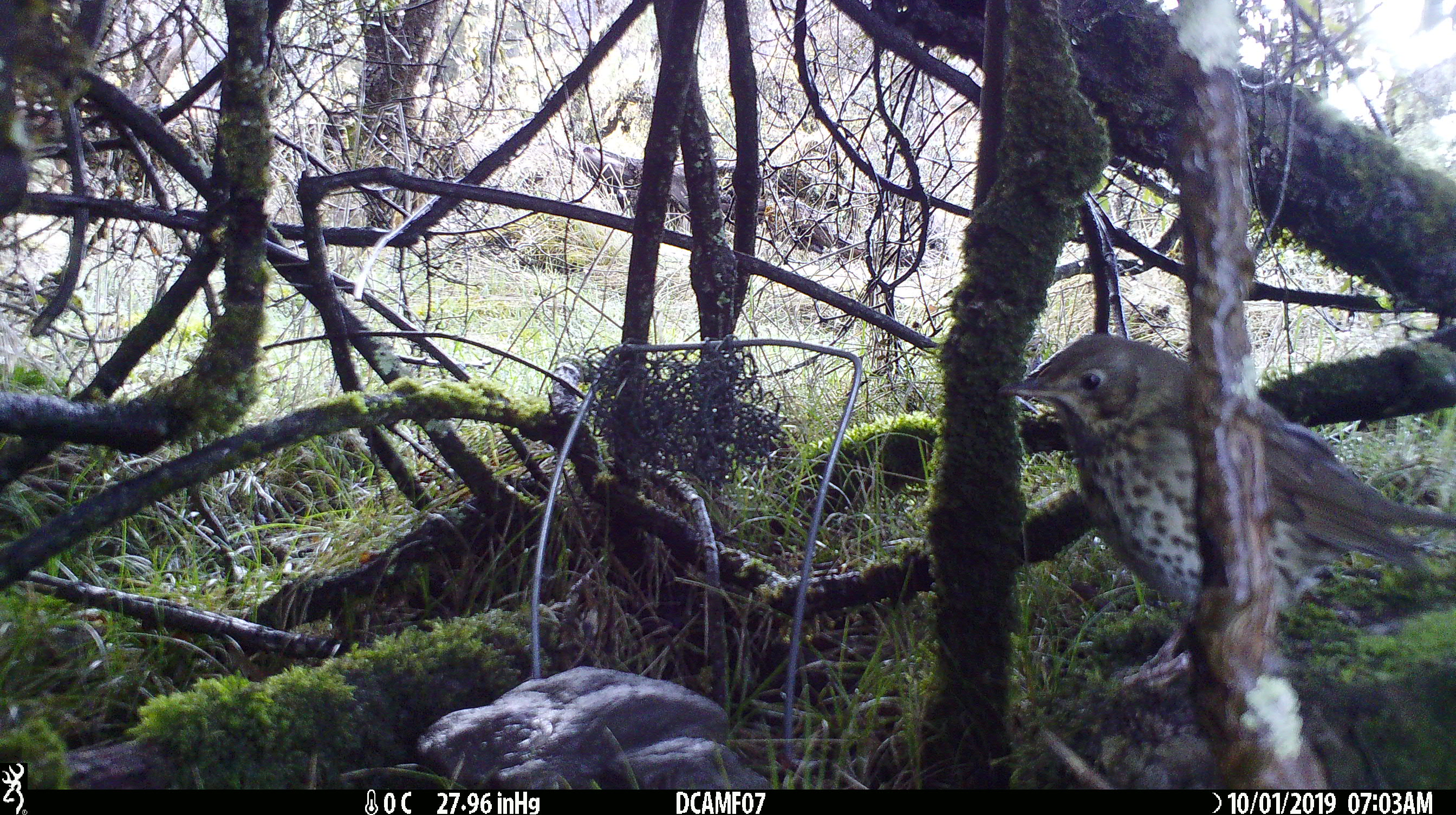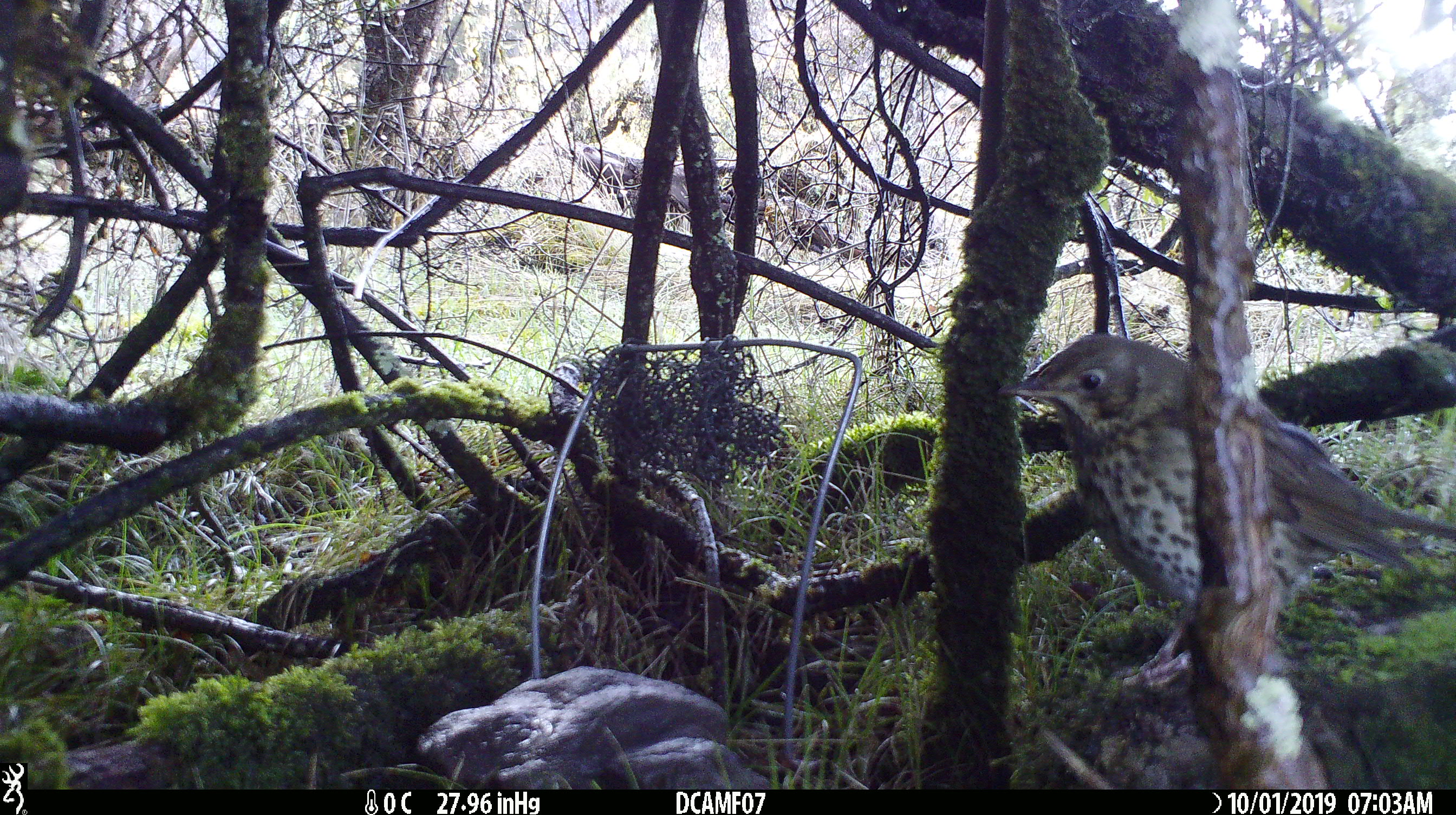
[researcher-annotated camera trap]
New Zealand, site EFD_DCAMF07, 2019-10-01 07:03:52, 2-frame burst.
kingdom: Animalia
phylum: Chordata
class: Aves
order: Passeriformes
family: Turdidae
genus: Turdus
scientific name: Turdus philomelos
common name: song thrush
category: thrush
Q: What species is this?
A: Thrush (song thrush) (Turdus philomelos).